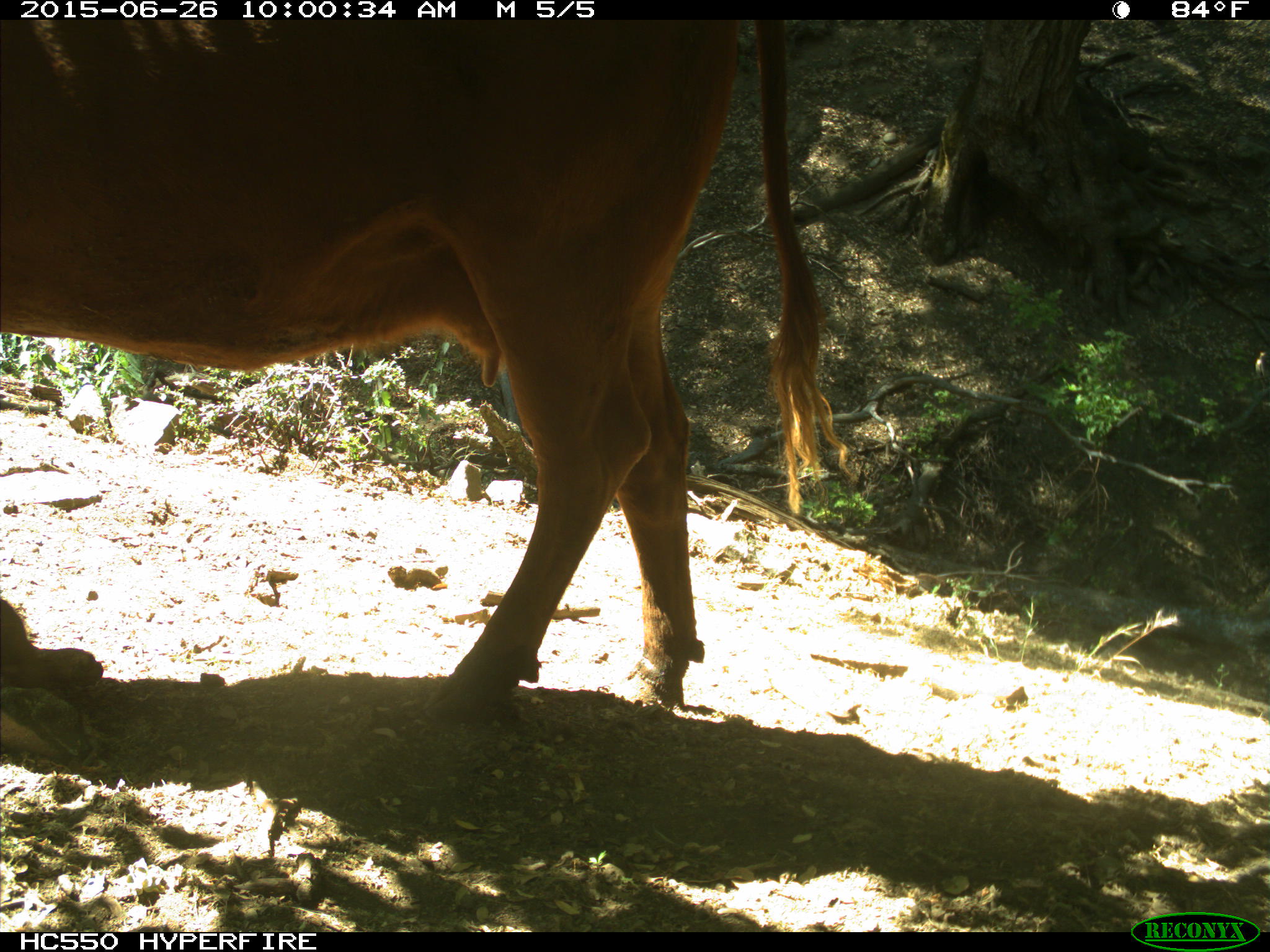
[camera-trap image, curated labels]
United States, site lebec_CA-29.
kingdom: Animalia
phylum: Chordata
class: Mammalia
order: Artiodactyla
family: Bovidae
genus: Bos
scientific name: Bos taurus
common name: domestic cow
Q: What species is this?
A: Bos taurus (domestic cow).